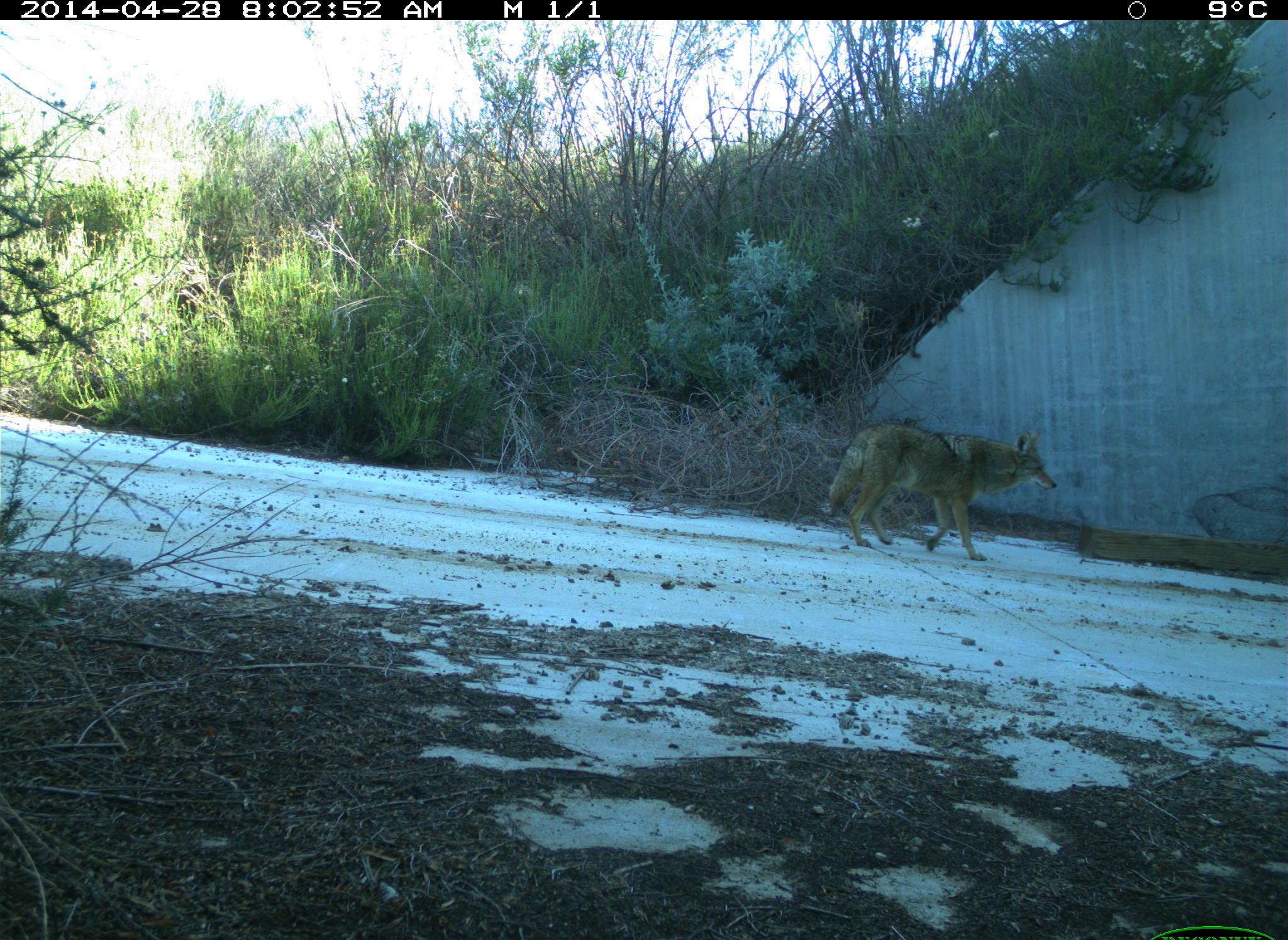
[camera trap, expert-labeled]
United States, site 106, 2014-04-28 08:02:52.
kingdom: Animalia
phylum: Chordata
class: Mammalia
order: Carnivora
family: Canidae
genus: Canis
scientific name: Canis latrans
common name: coyote